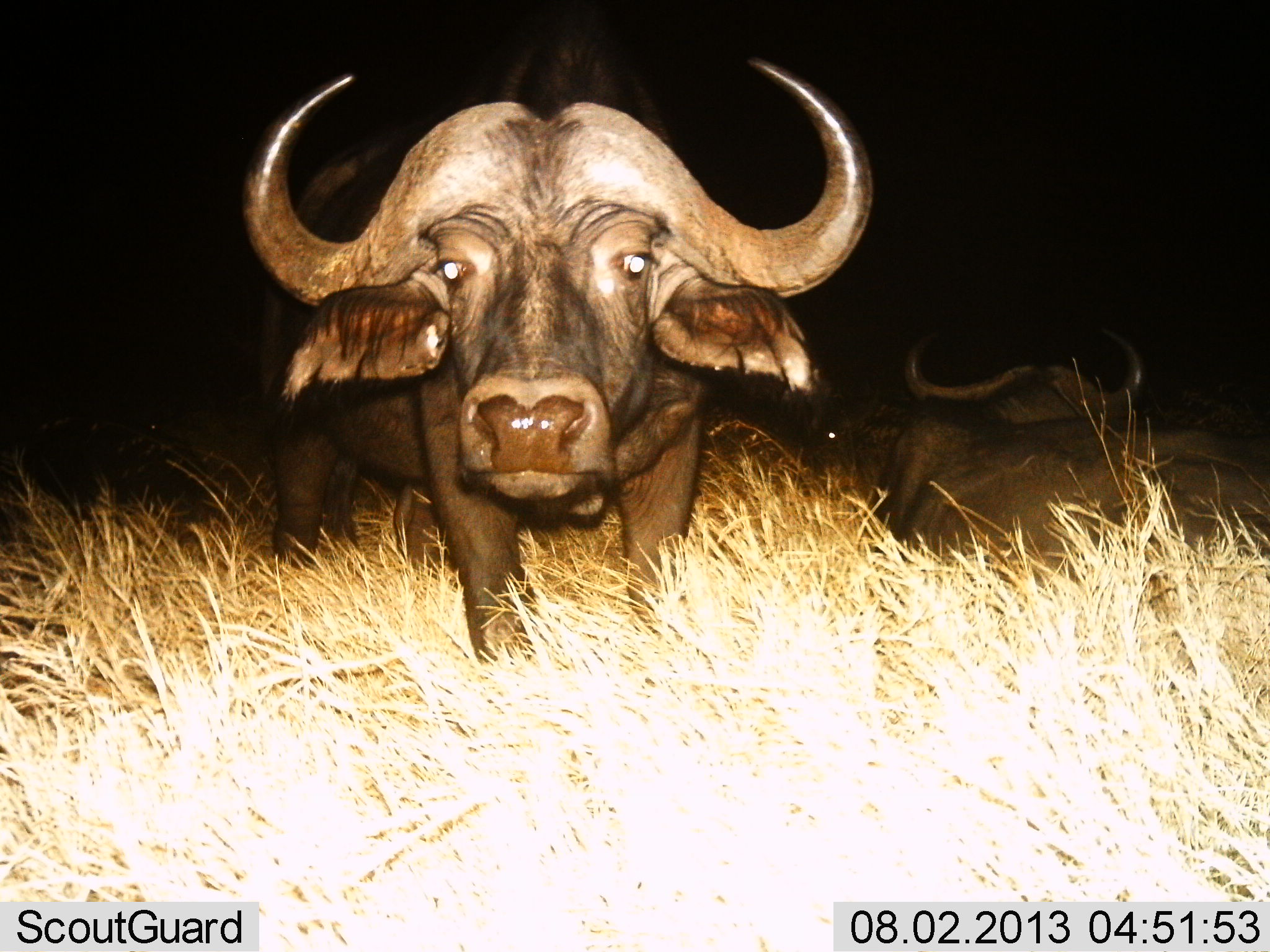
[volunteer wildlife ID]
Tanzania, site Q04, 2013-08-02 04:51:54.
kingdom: Animalia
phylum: Chordata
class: Mammalia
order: Artiodactyla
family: Bovidae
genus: Syncerus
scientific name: Syncerus caffer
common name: cape buffalo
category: buffalo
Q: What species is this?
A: Buffalo (cape buffalo) (Syncerus caffer).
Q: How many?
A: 3.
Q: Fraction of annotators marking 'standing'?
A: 85%.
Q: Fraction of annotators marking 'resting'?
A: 81%.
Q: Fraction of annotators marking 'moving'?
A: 0%.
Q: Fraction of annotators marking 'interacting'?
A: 4%.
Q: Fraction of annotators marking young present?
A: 0%.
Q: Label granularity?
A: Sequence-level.